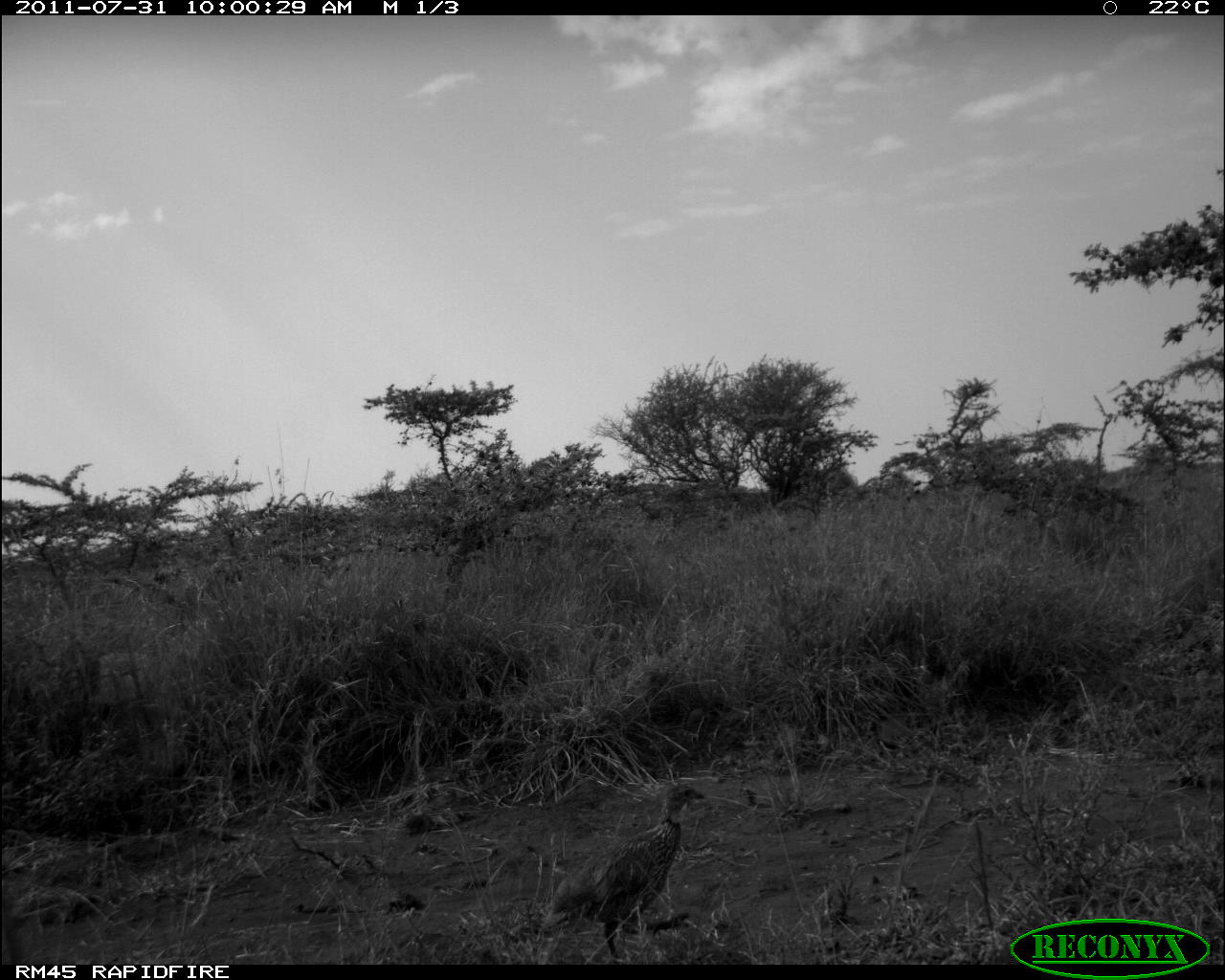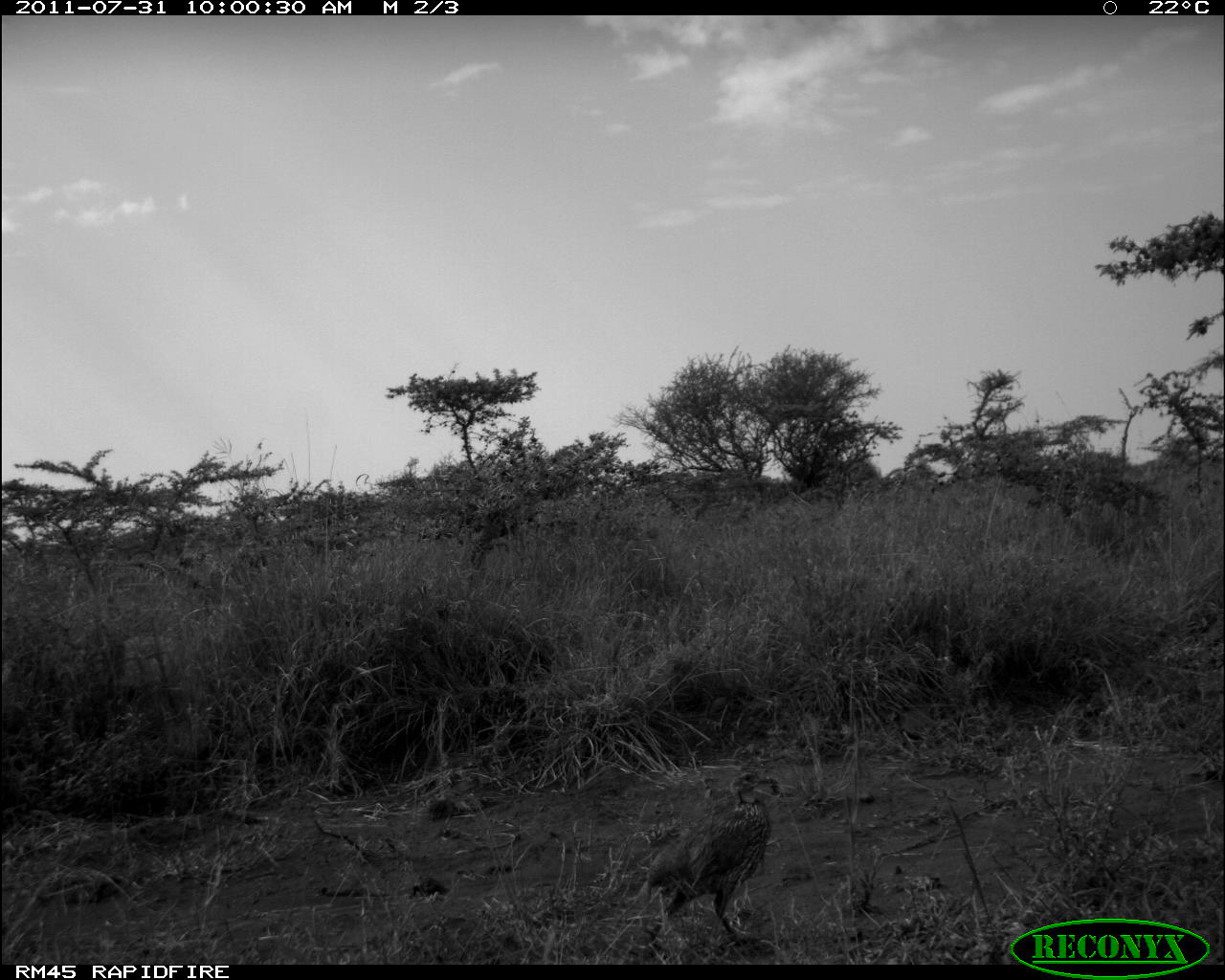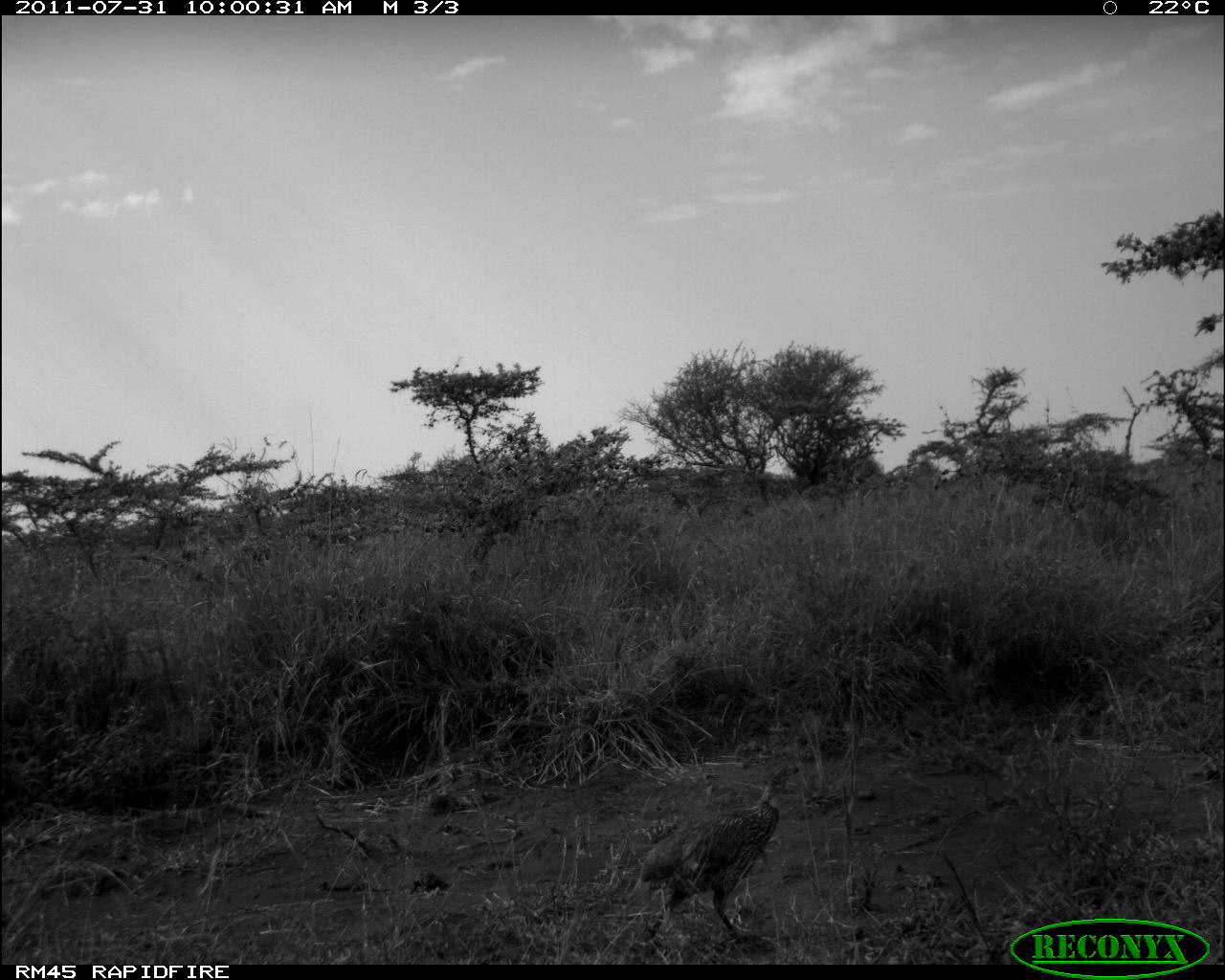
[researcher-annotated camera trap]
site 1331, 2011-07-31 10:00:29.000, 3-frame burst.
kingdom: Animalia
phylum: Chordata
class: Aves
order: Galliformes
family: Phasianidae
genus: Pternistis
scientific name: Pternistis leucoscepus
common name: yellow-necked francolin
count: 1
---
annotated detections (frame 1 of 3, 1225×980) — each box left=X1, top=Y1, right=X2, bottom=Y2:
pternistis leucoscepus: left=543, top=781, right=705, bottom=961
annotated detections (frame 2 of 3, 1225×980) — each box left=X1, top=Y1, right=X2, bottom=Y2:
pternistis leucoscepus: left=636, top=769, right=777, bottom=948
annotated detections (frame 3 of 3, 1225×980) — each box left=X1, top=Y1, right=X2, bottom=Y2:
pternistis leucoscepus: left=632, top=761, right=800, bottom=947